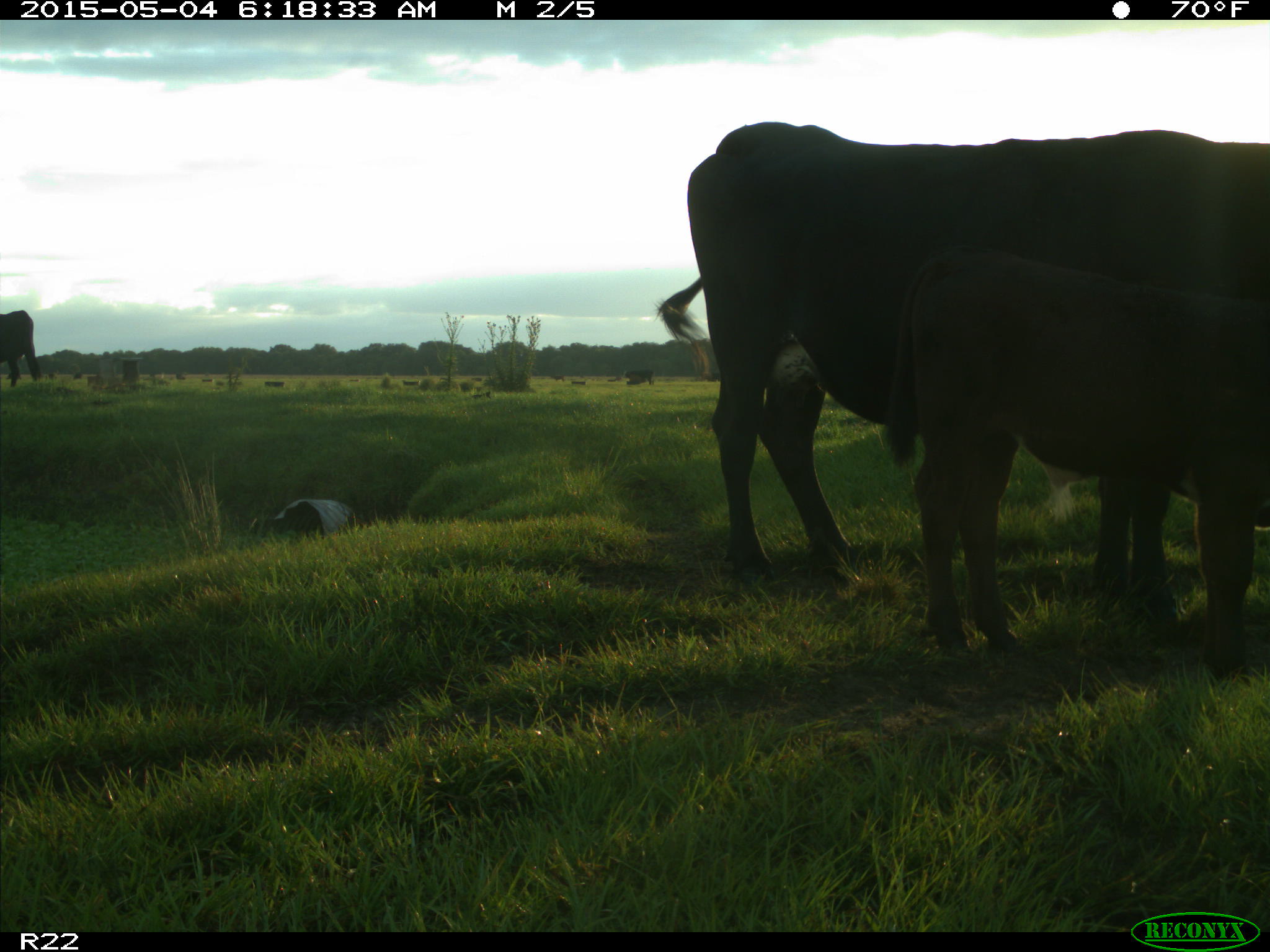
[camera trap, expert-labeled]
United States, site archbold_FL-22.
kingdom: Animalia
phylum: Chordata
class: Mammalia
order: Artiodactyla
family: Bovidae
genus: Bos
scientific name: Bos taurus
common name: domestic cow